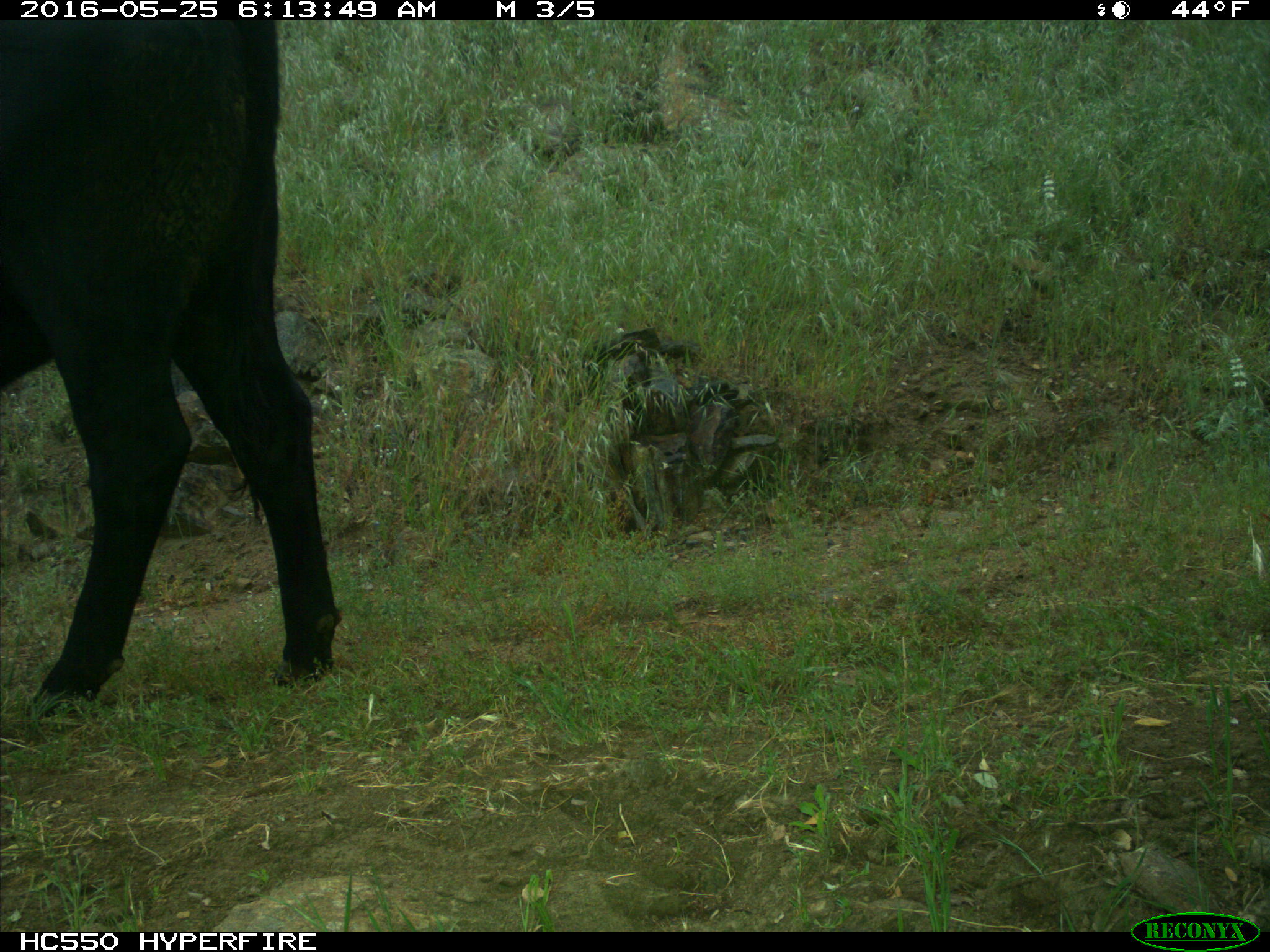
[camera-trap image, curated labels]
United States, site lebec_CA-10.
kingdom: Animalia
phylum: Chordata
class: Mammalia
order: Artiodactyla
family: Bovidae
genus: Bos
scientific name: Bos taurus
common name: domestic cow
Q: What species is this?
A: Bos taurus (domestic cow).